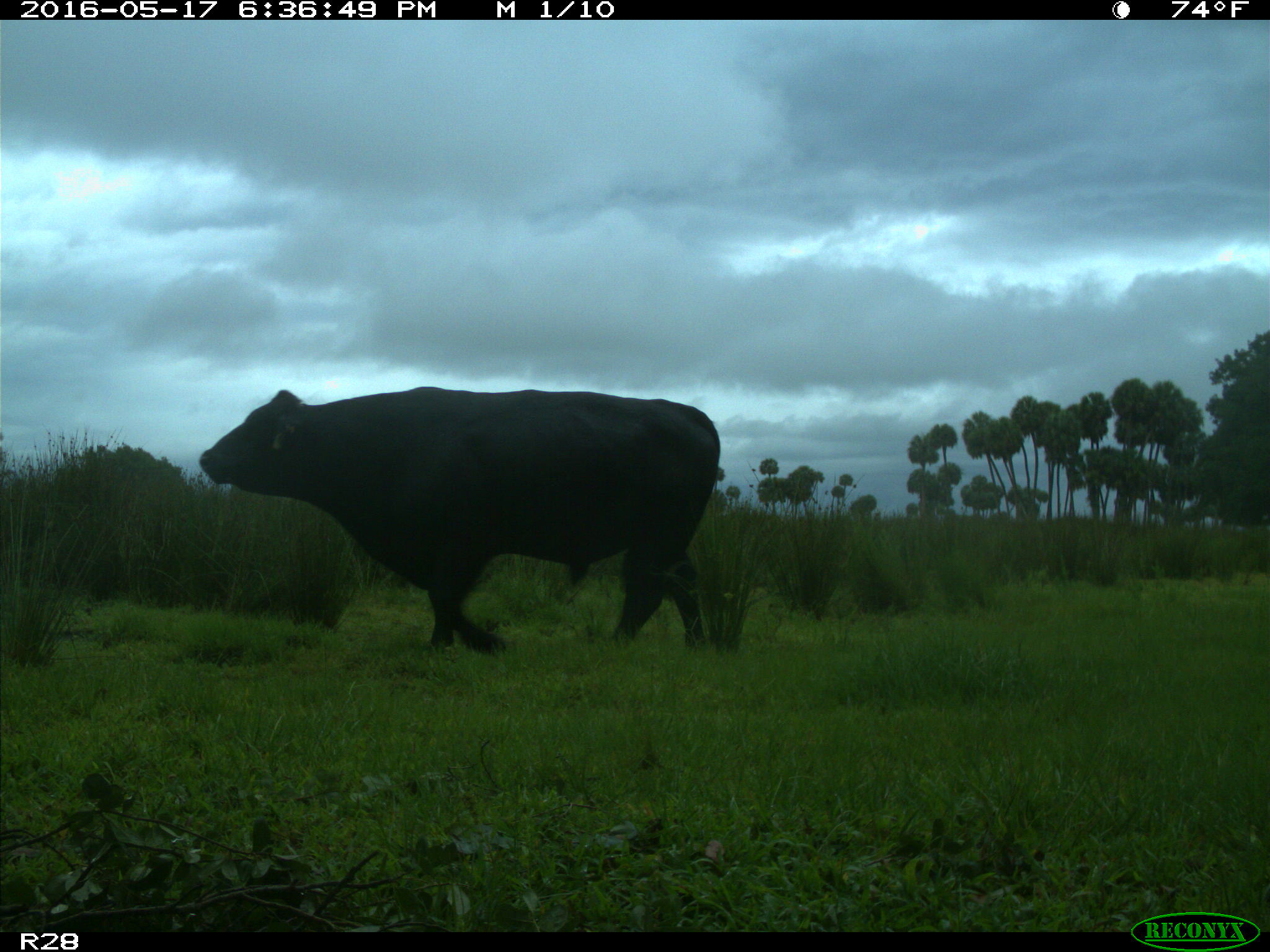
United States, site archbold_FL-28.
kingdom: Animalia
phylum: Chordata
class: Mammalia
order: Artiodactyla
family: Bovidae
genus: Bos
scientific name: Bos taurus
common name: domestic cow